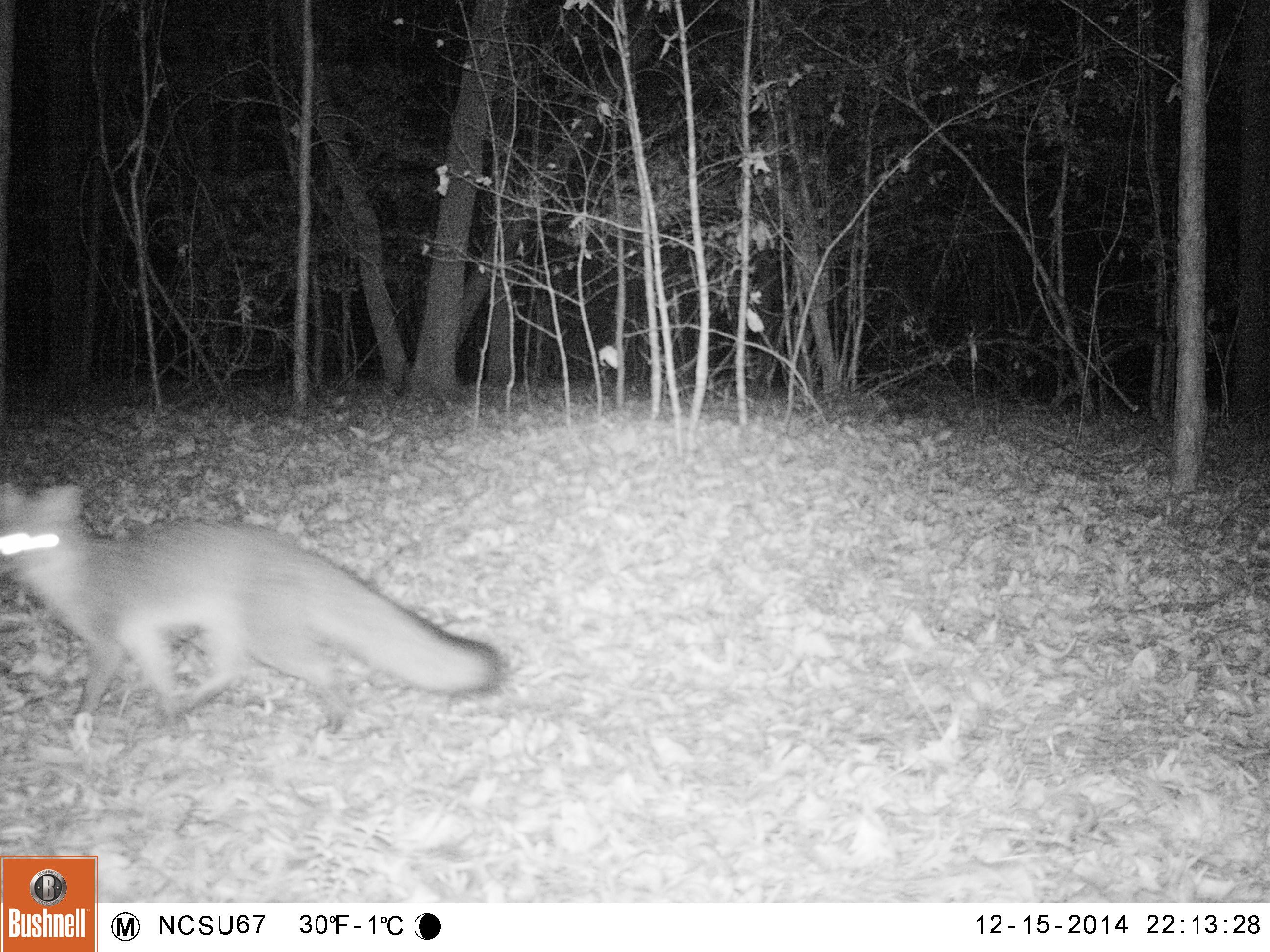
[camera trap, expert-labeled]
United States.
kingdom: Animalia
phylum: Chordata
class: Mammalia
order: Carnivora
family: Canidae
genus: Urocyon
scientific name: Urocyon cinereoargenteus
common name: gray fox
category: Grey Fox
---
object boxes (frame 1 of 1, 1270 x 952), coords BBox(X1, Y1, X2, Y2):
Grey Fox: BBox(6, 468, 501, 731)